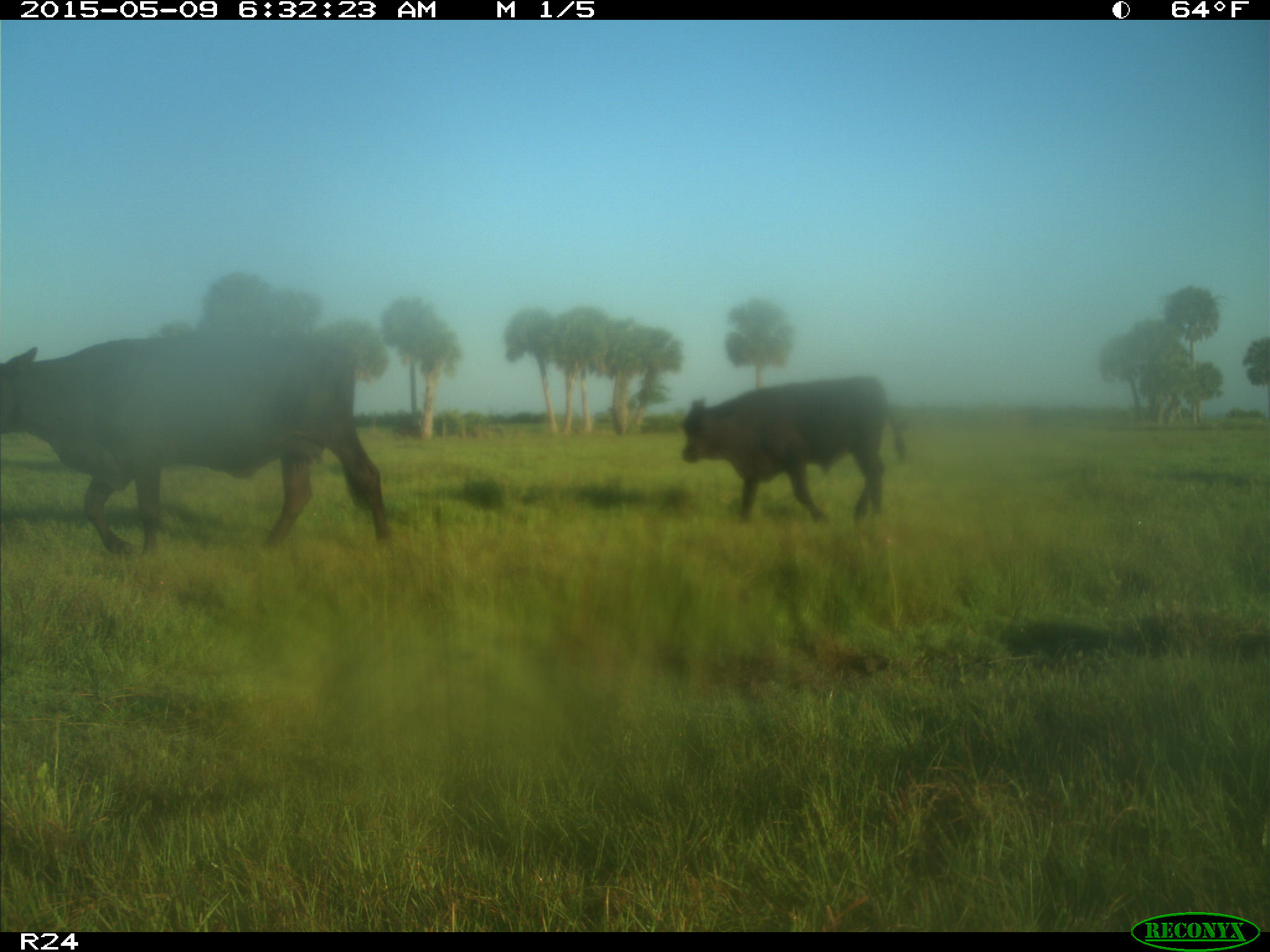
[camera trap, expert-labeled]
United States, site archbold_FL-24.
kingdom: Animalia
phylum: Chordata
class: Mammalia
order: Artiodactyla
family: Bovidae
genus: Bos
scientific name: Bos taurus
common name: domestic cow